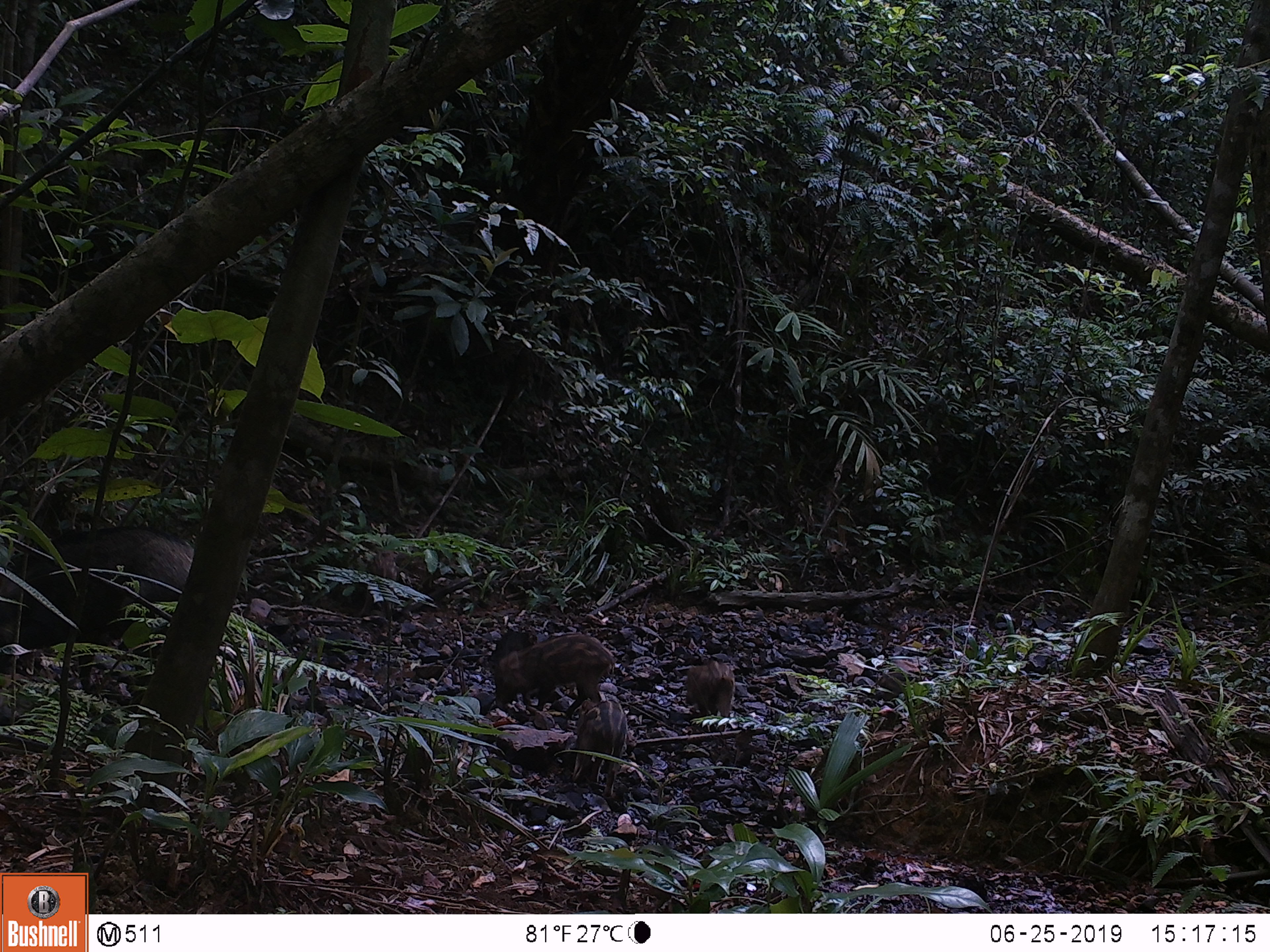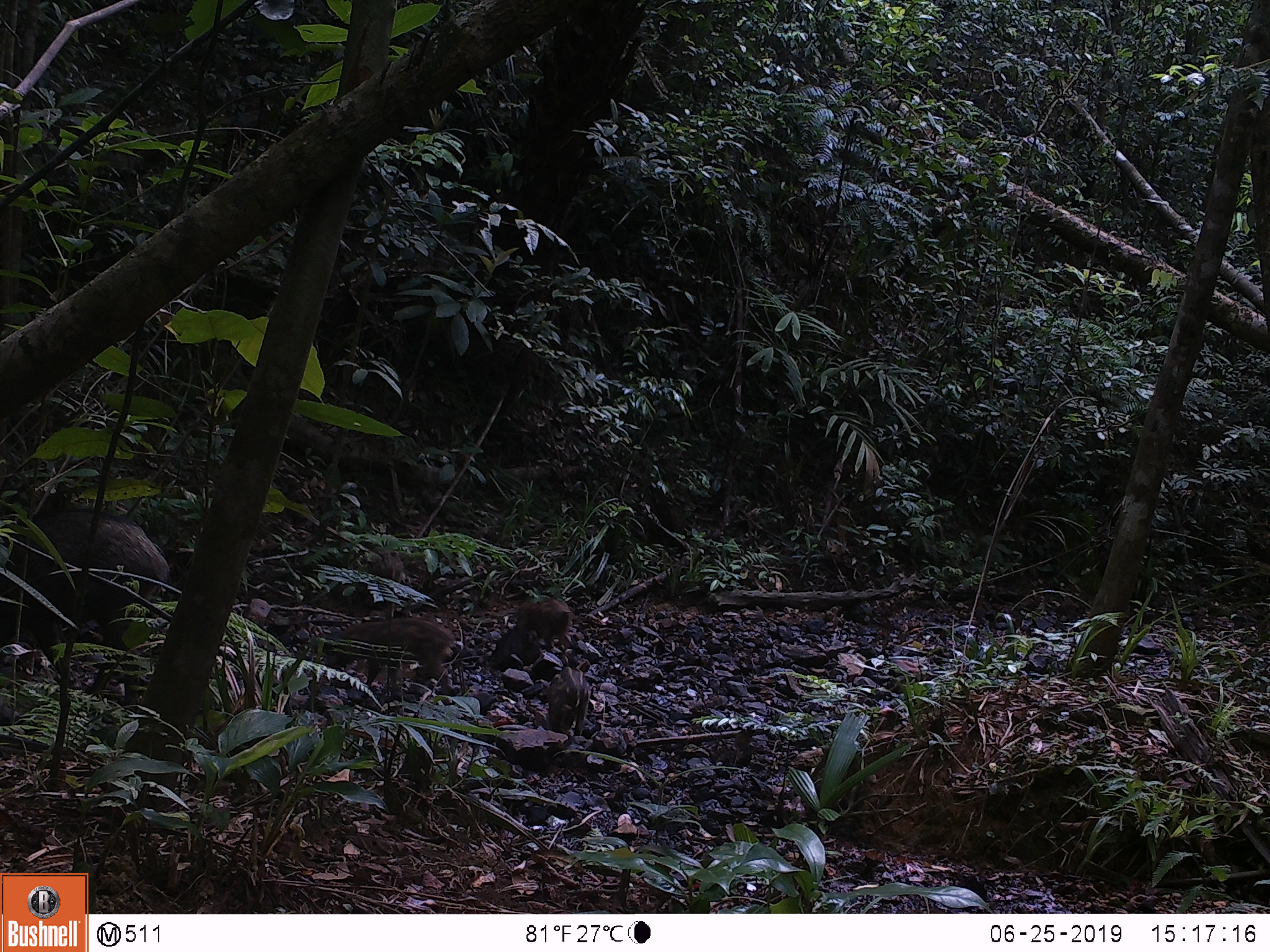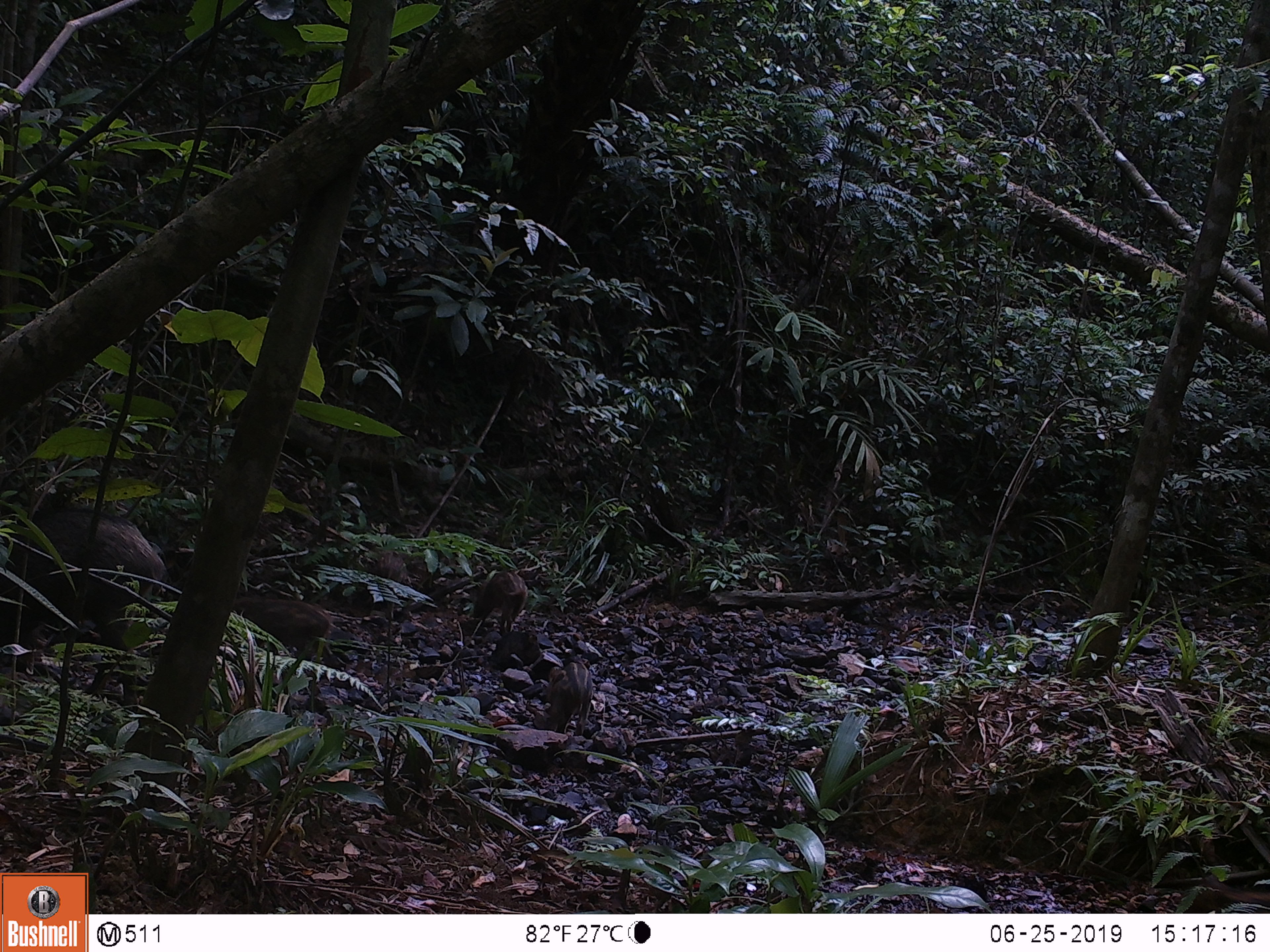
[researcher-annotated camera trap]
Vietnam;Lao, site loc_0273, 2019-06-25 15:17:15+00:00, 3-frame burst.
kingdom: Animalia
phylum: Chordata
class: Mammalia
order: Artiodactyla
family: Suidae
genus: Sus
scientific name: Sus scrofa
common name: eurasian wild pig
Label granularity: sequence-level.